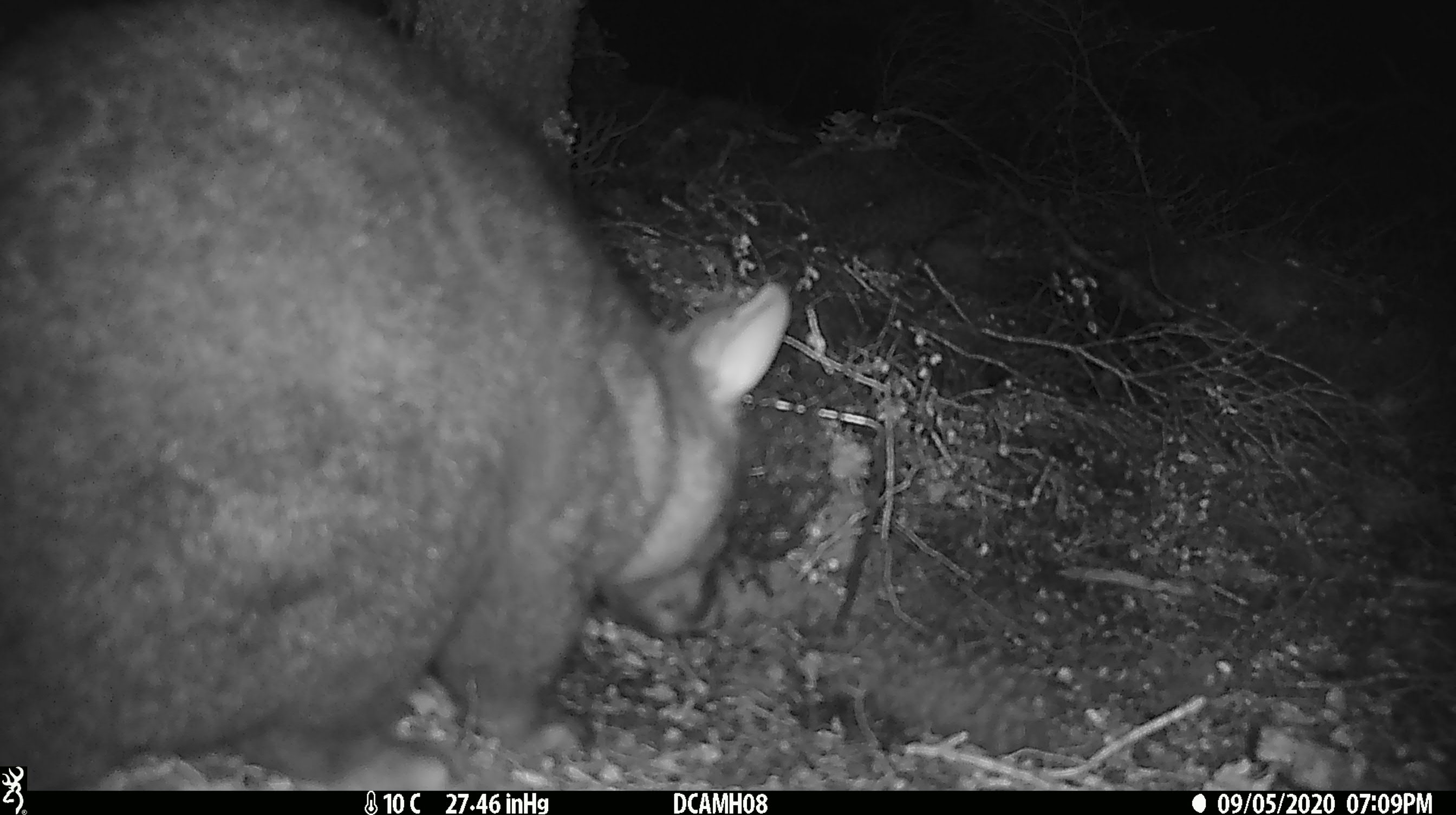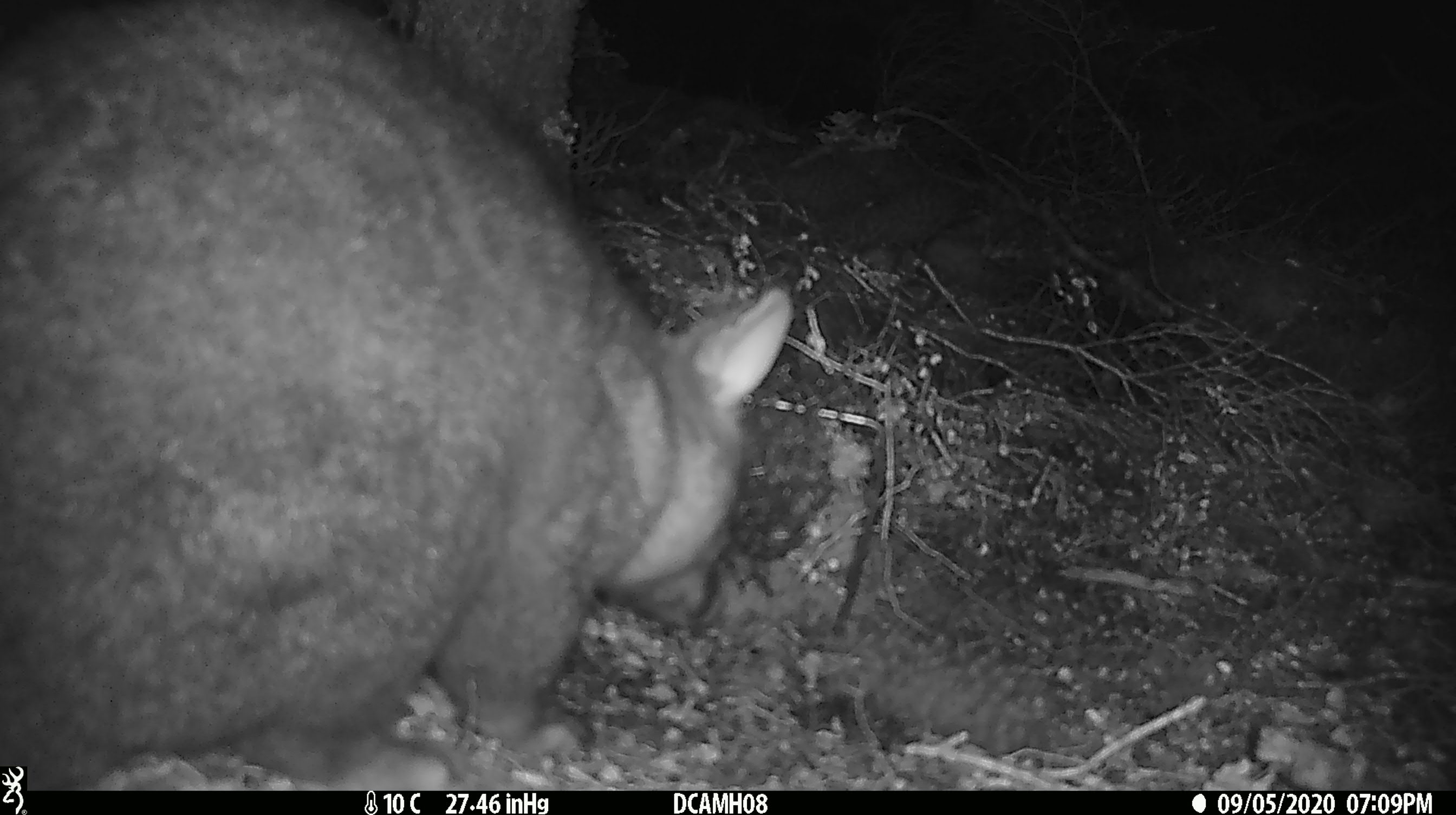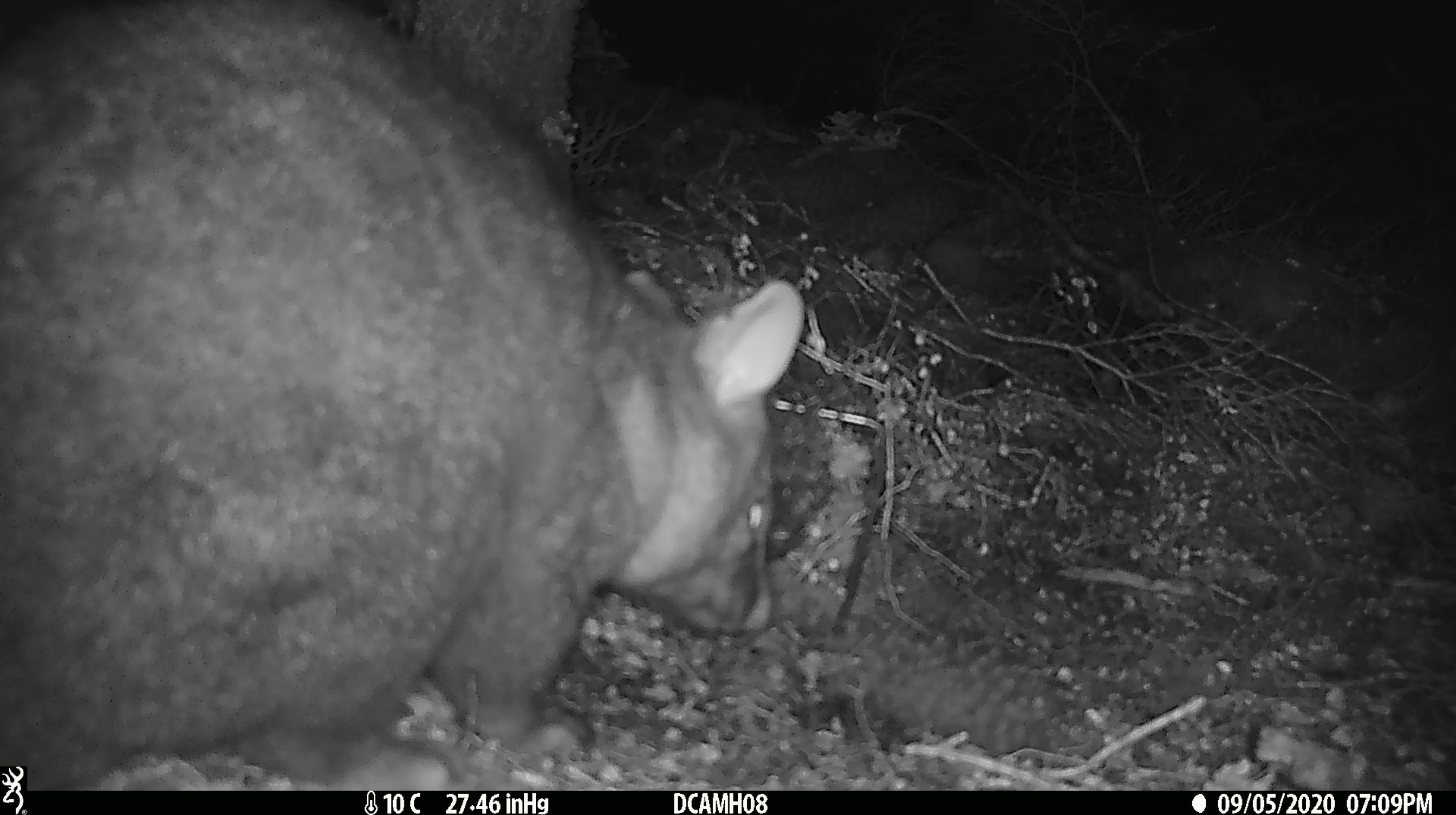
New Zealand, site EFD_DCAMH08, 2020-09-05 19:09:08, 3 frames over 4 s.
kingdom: Animalia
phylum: Chordata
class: Mammalia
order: Diprotodontia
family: Phalangeridae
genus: Trichosurus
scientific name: Trichosurus vulpecula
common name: common brushtail possum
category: possum